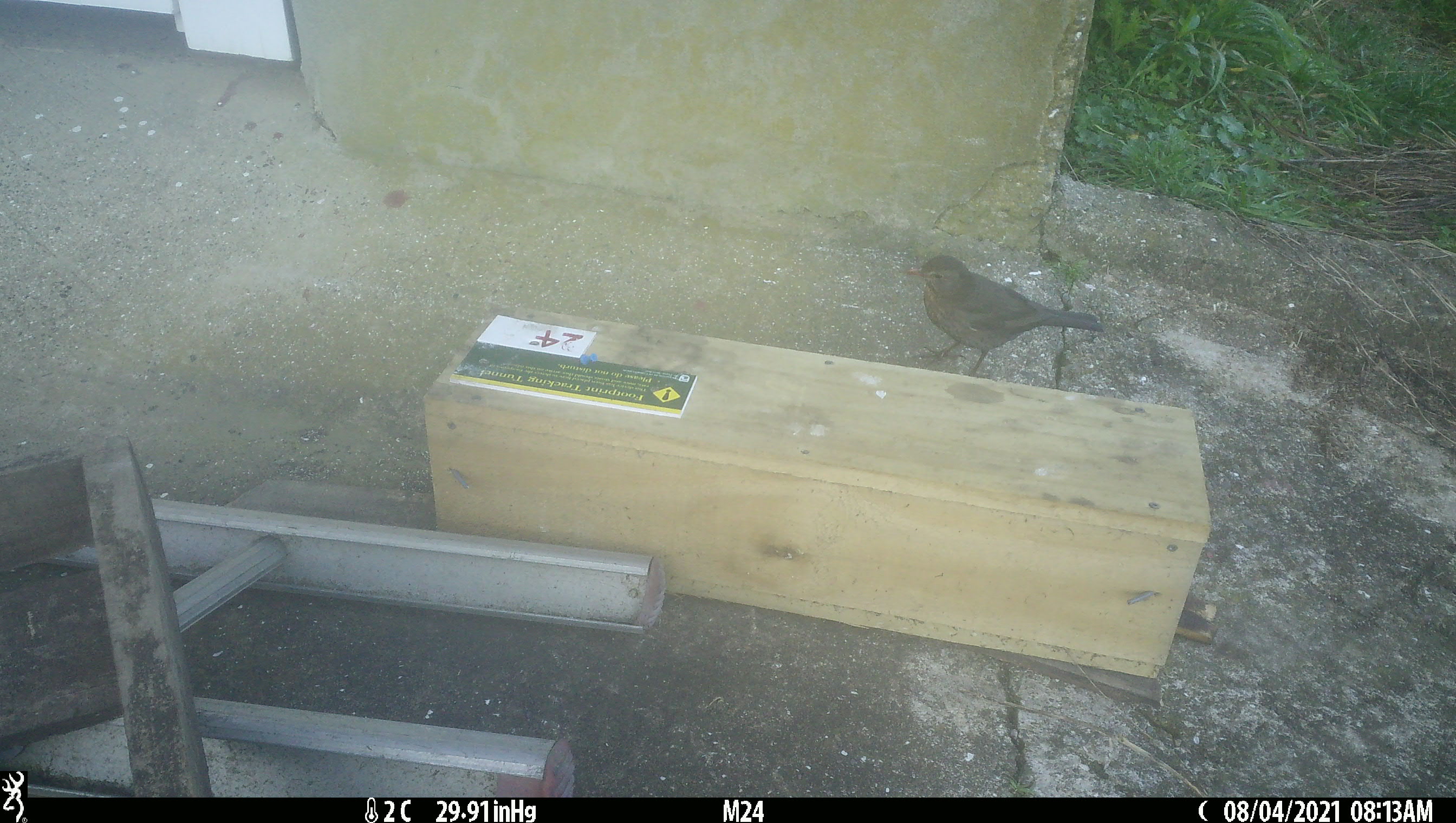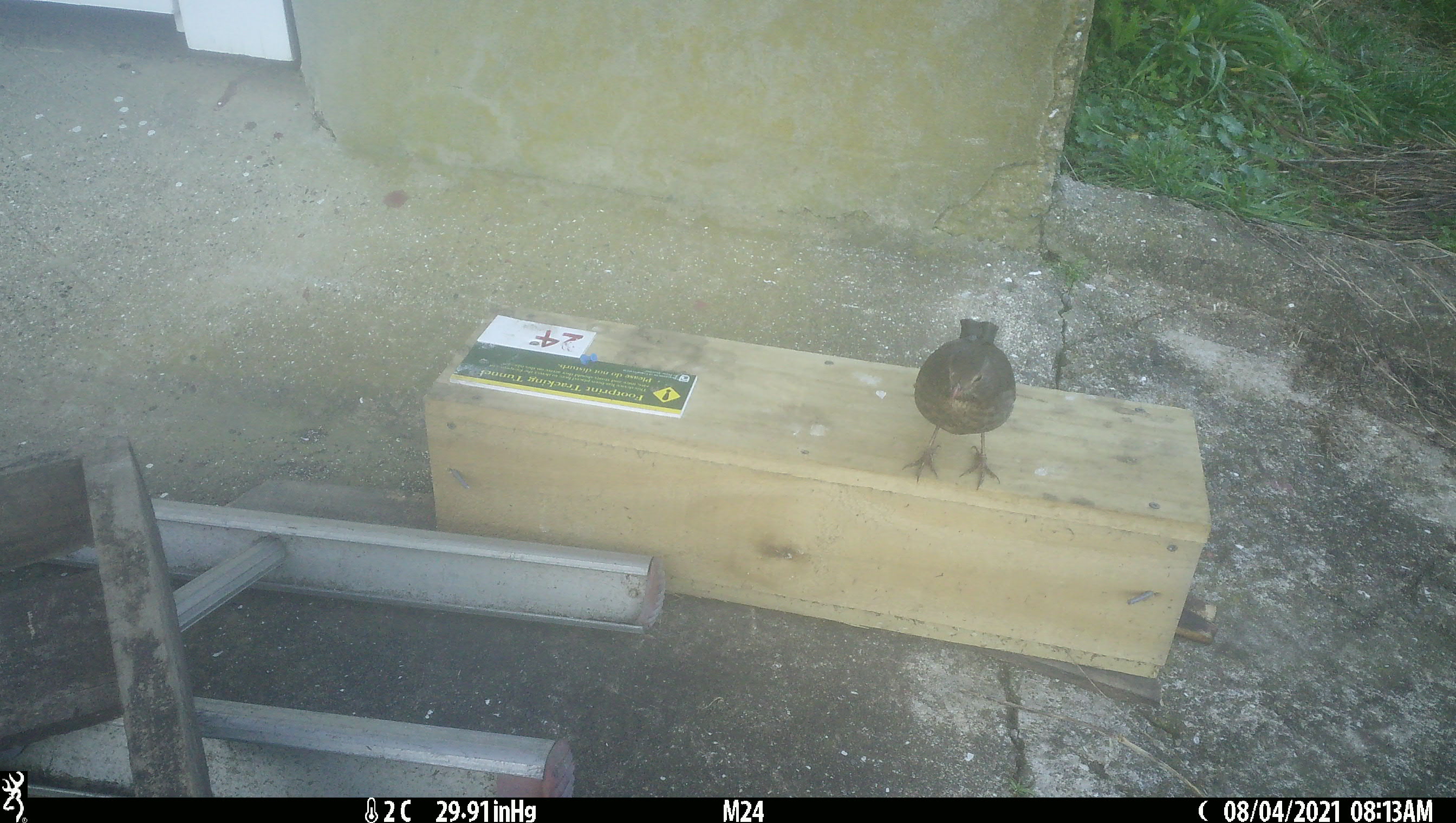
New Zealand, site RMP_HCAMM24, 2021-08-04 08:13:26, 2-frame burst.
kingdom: Animalia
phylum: Chordata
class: Aves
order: Passeriformes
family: Turdidae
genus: Turdus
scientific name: Turdus merula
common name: eurasian blackbird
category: blackbird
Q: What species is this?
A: Blackbird (eurasian blackbird) (Turdus merula).